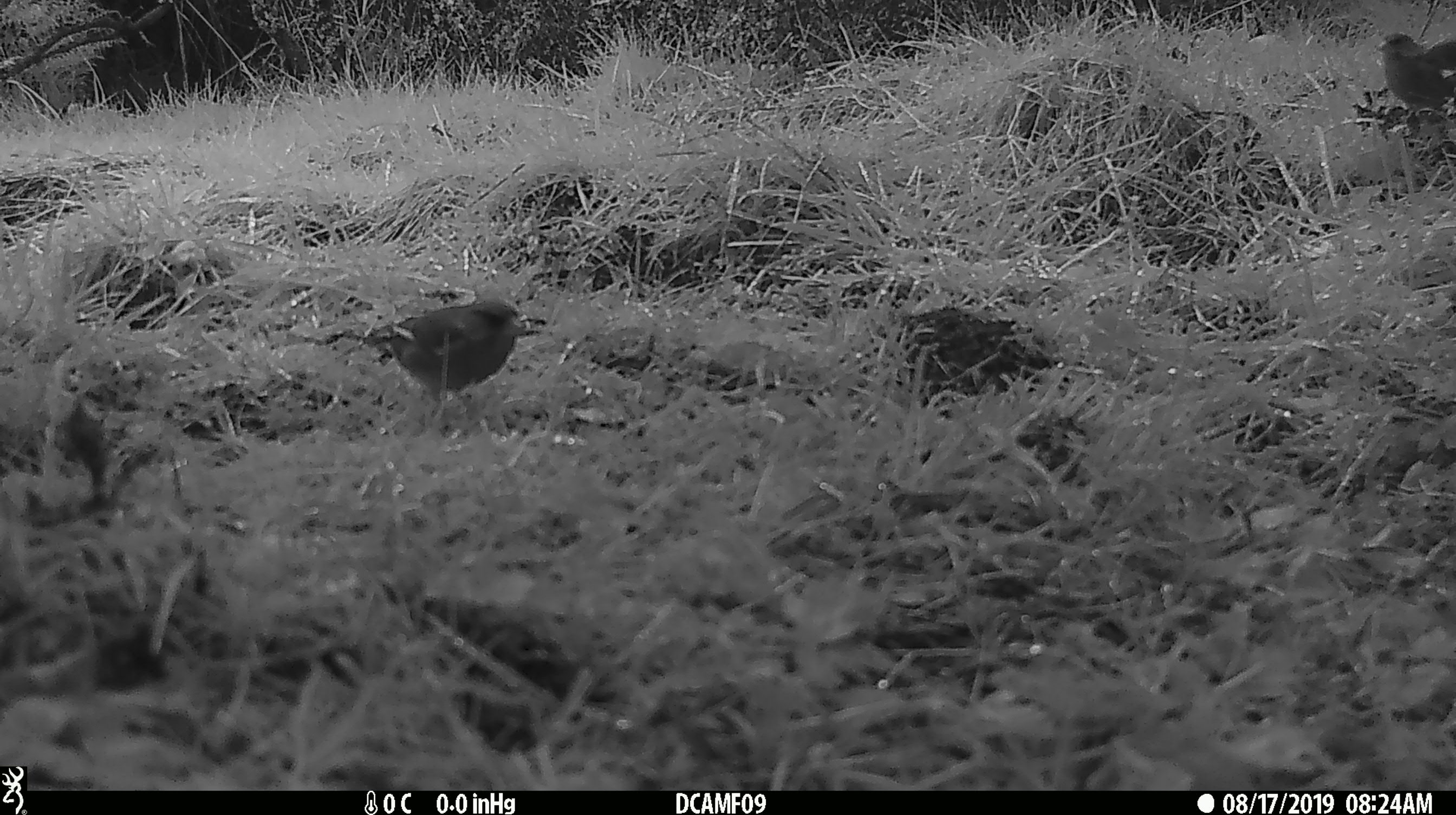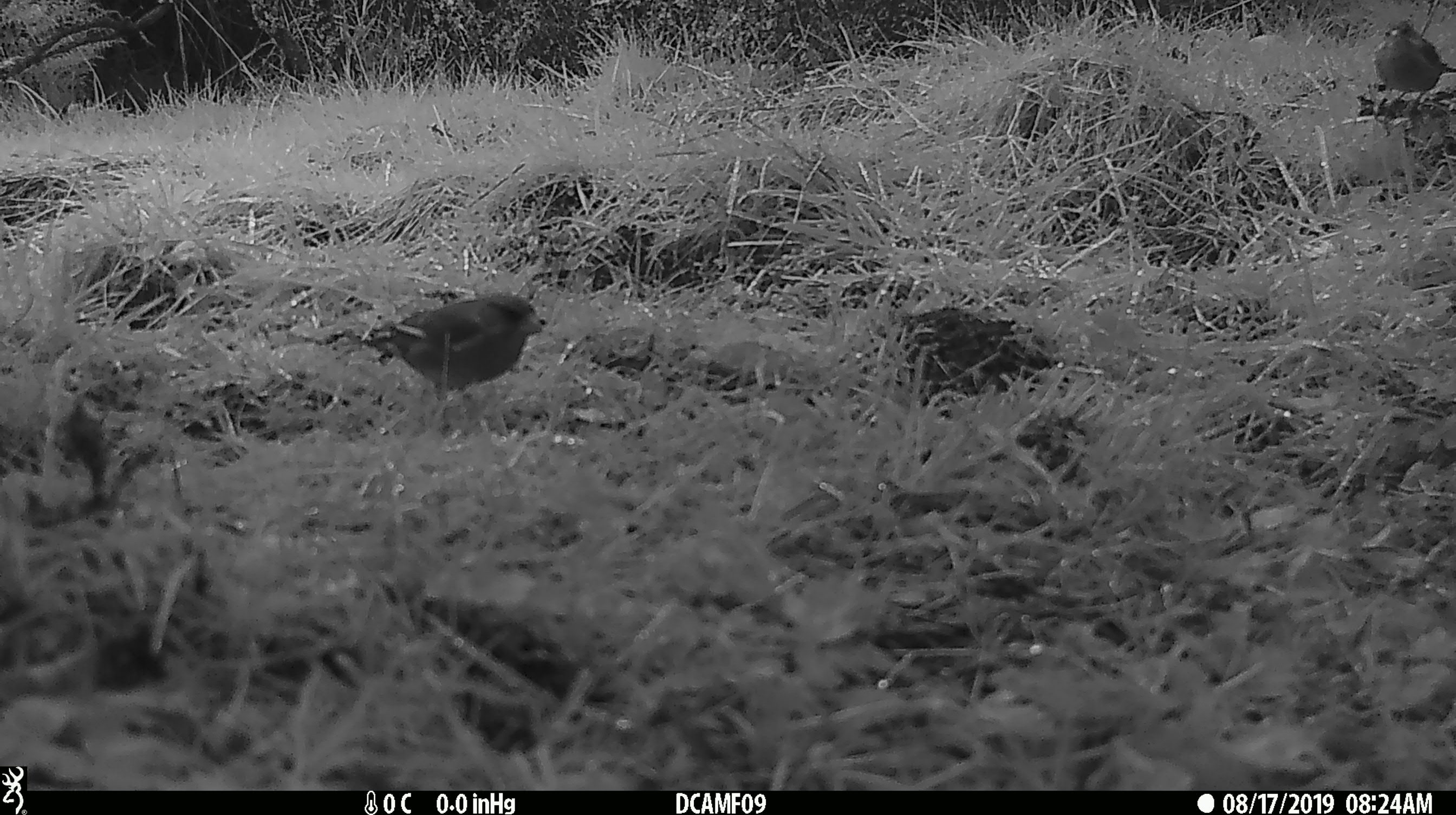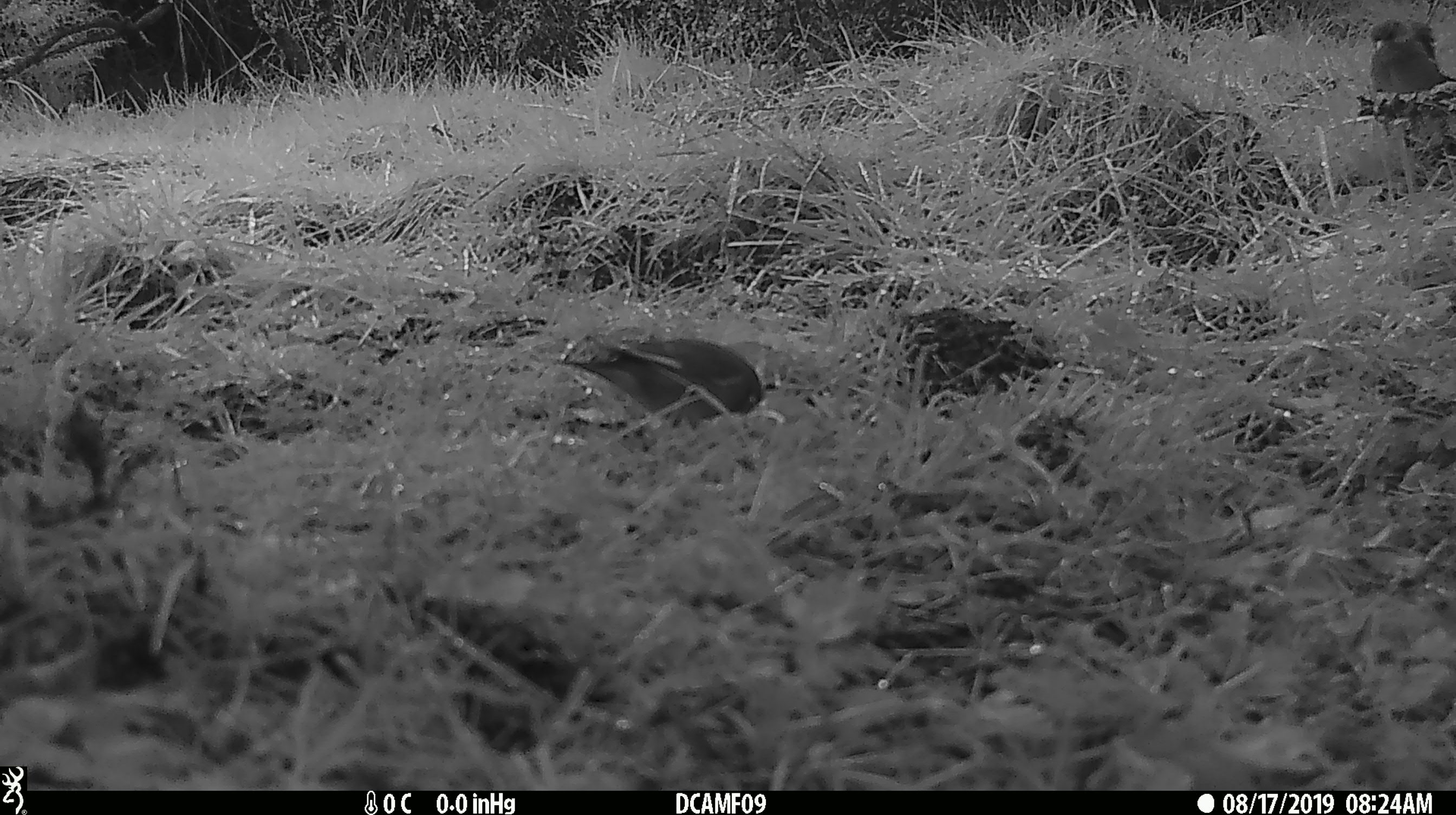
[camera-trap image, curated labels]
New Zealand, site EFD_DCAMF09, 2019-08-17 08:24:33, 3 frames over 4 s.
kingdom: Animalia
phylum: Chordata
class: Aves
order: Passeriformes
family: Fringillidae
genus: Fringilla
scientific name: Fringilla coelebs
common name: common chaffinch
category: chaffinch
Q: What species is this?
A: Chaffinch (common chaffinch) (Fringilla coelebs).